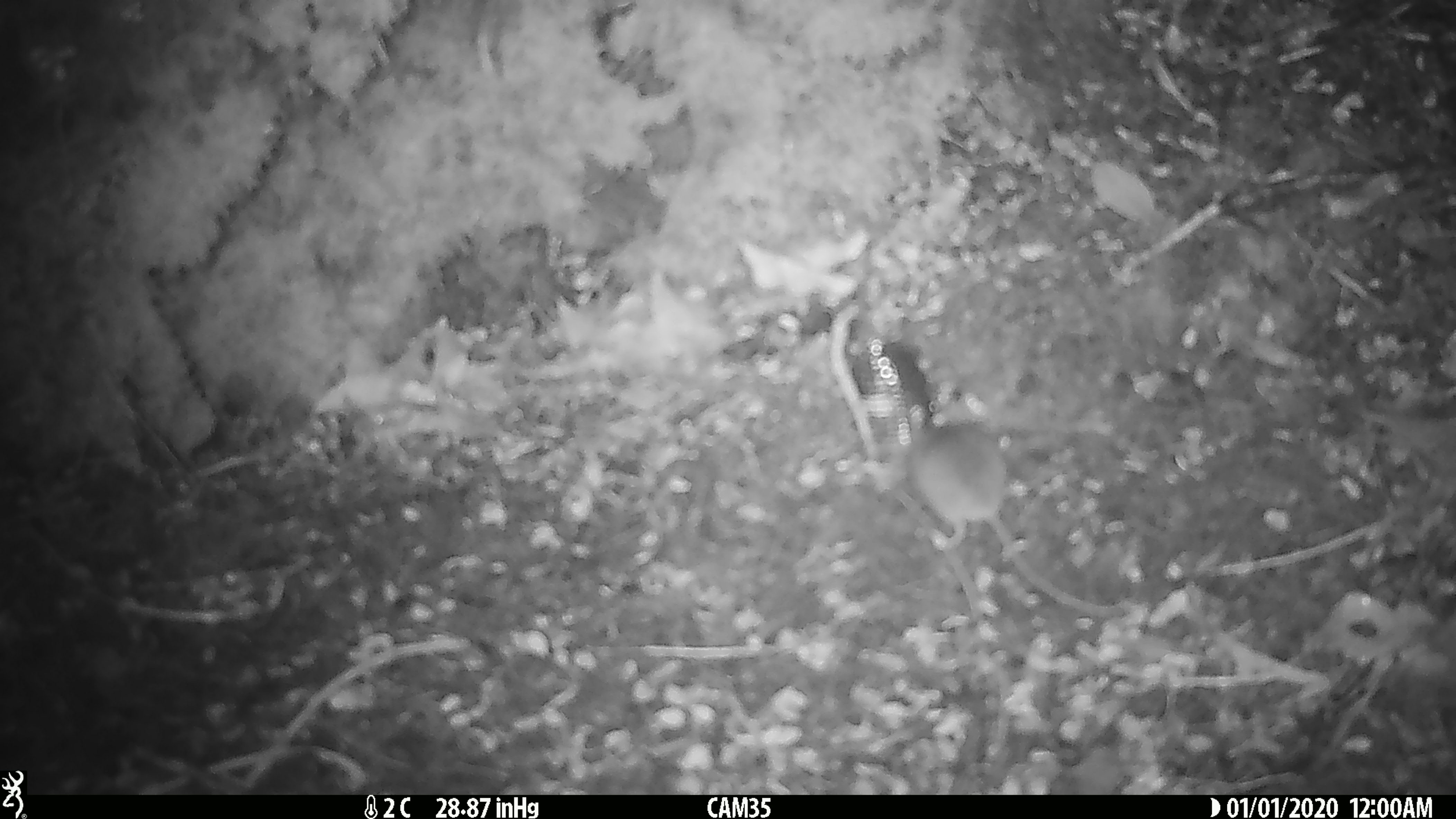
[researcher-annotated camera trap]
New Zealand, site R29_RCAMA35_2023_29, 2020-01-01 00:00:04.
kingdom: Animalia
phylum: Chordata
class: Mammalia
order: Rodentia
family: Muridae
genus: Mus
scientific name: Mus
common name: mouse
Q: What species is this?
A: Mouse (Mus).